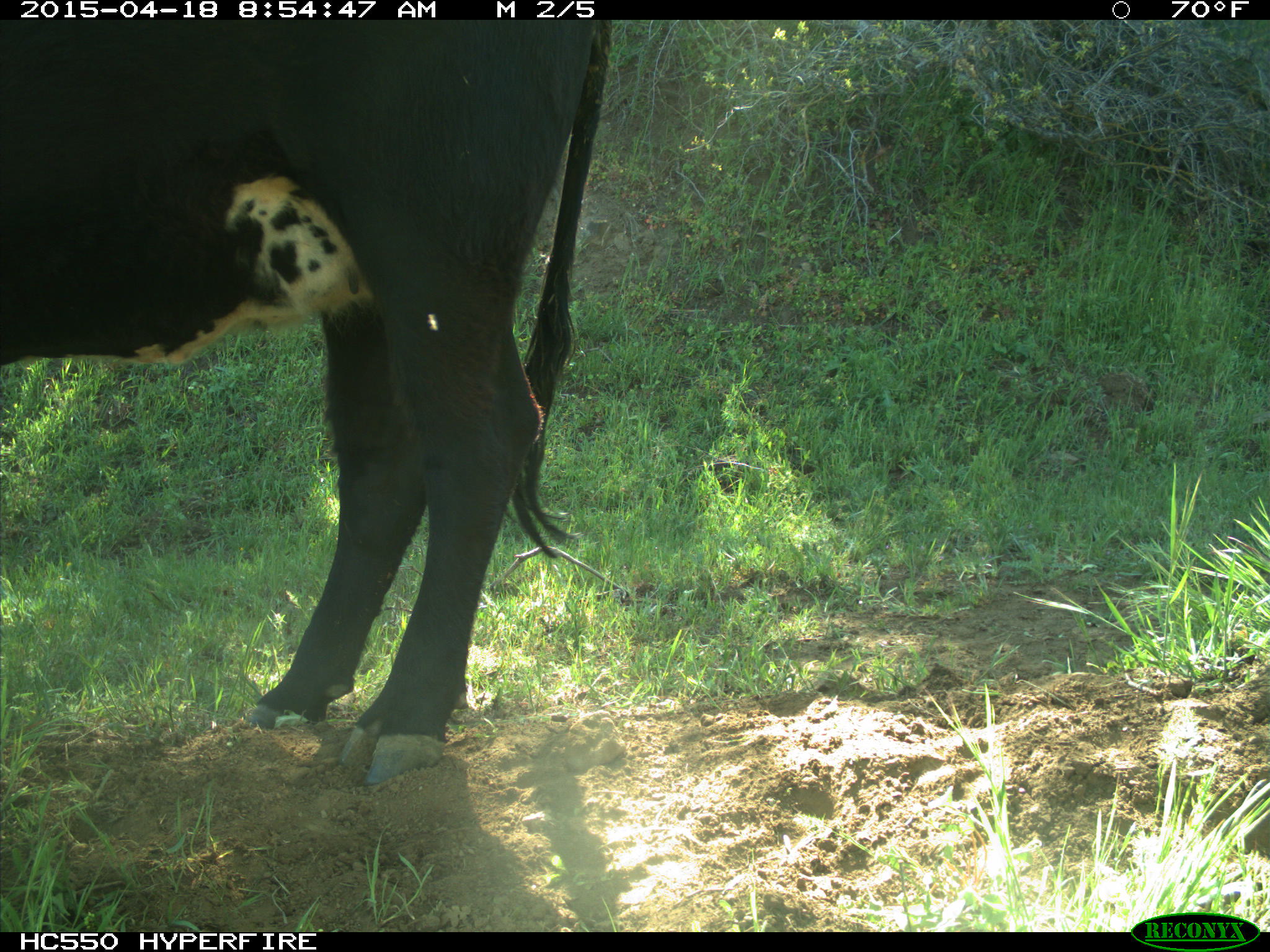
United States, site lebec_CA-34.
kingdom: Animalia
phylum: Chordata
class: Mammalia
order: Artiodactyla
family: Bovidae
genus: Bos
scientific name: Bos taurus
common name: domestic cow